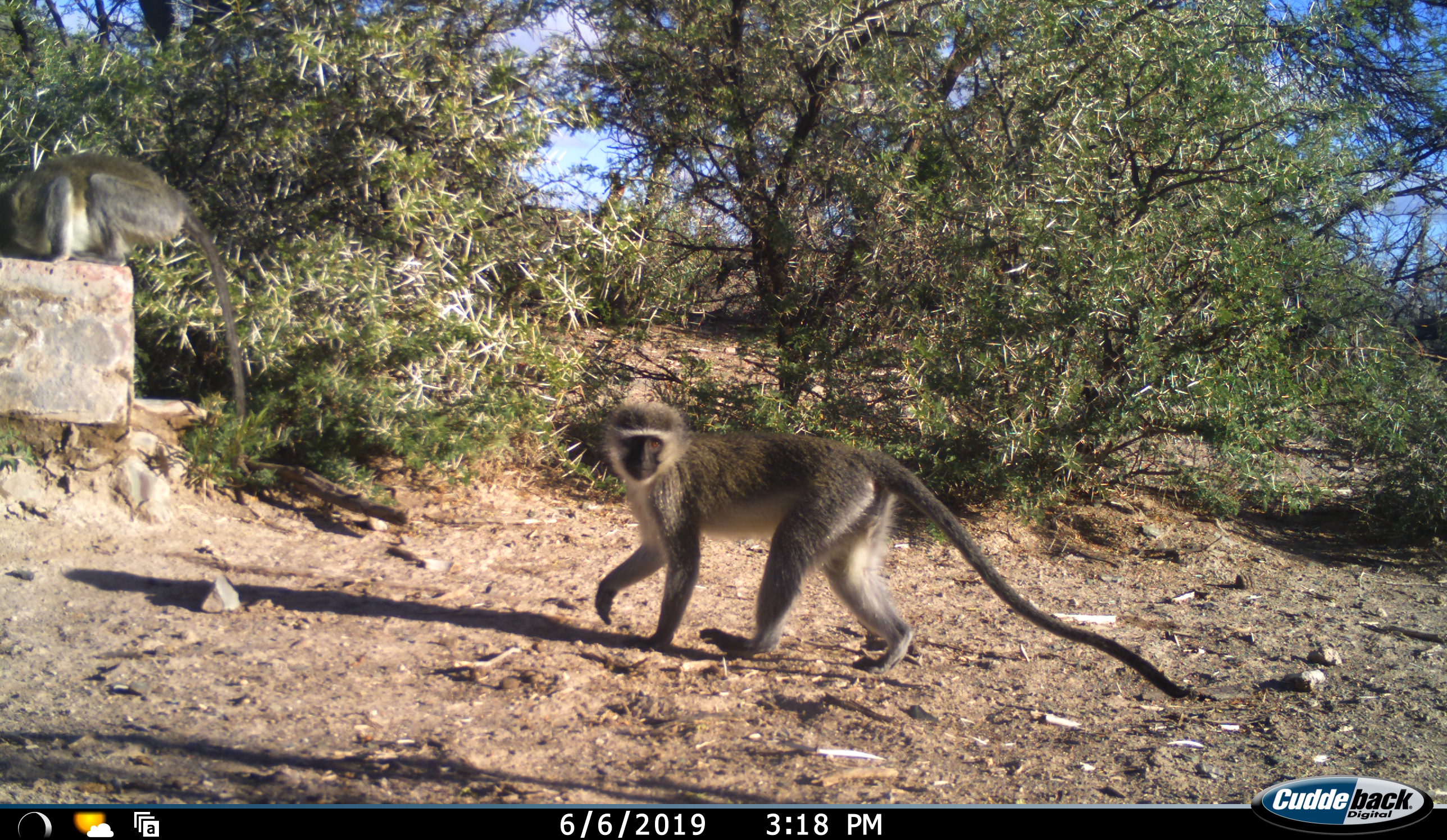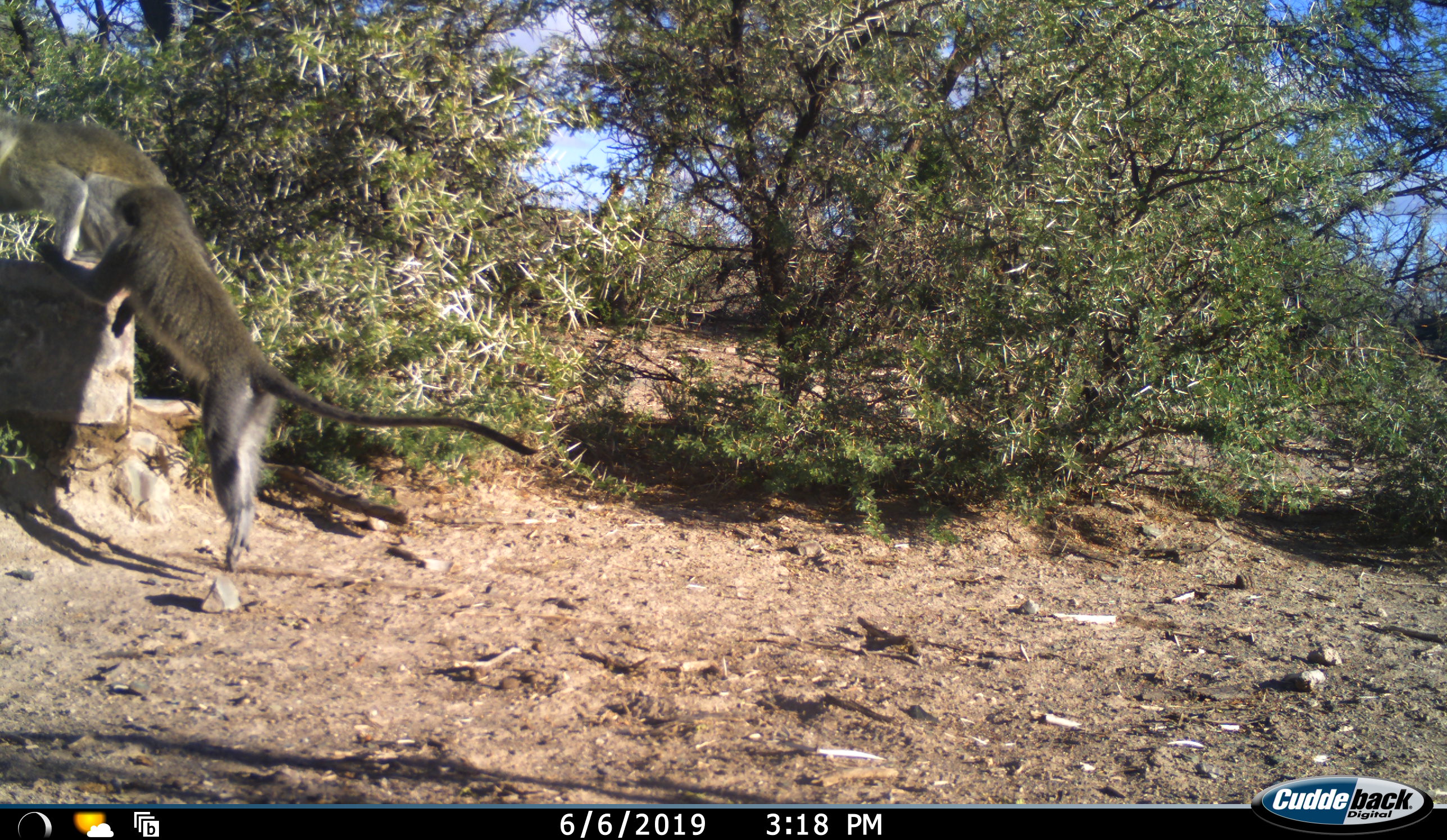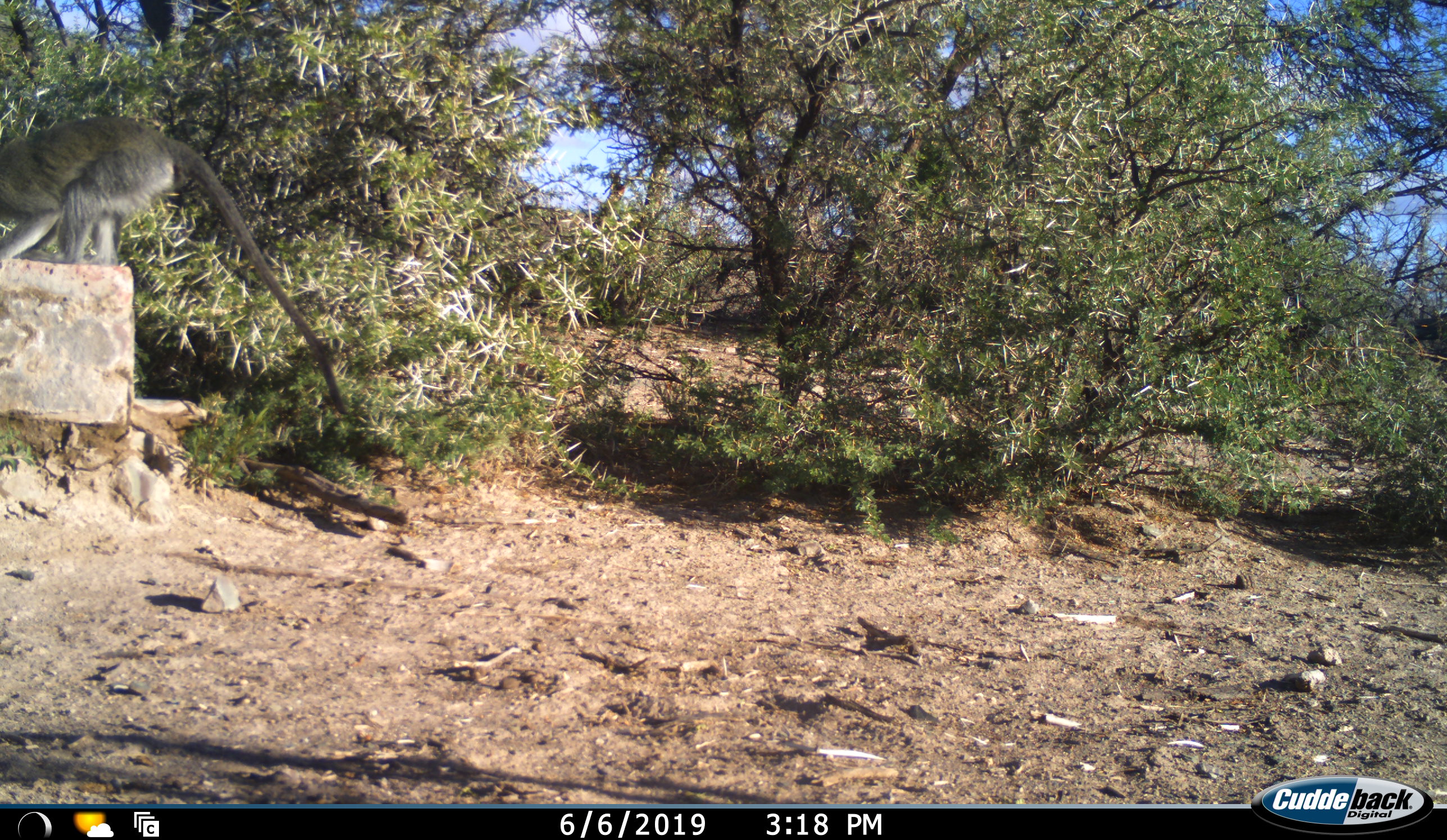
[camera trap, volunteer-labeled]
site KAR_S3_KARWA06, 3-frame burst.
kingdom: Animalia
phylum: Chordata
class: Mammalia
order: Primates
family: Cercopithecidae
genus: Chlorocebus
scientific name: Chlorocebus pygerythrus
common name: vervet monkey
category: monkeyvervet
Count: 2.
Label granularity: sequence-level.